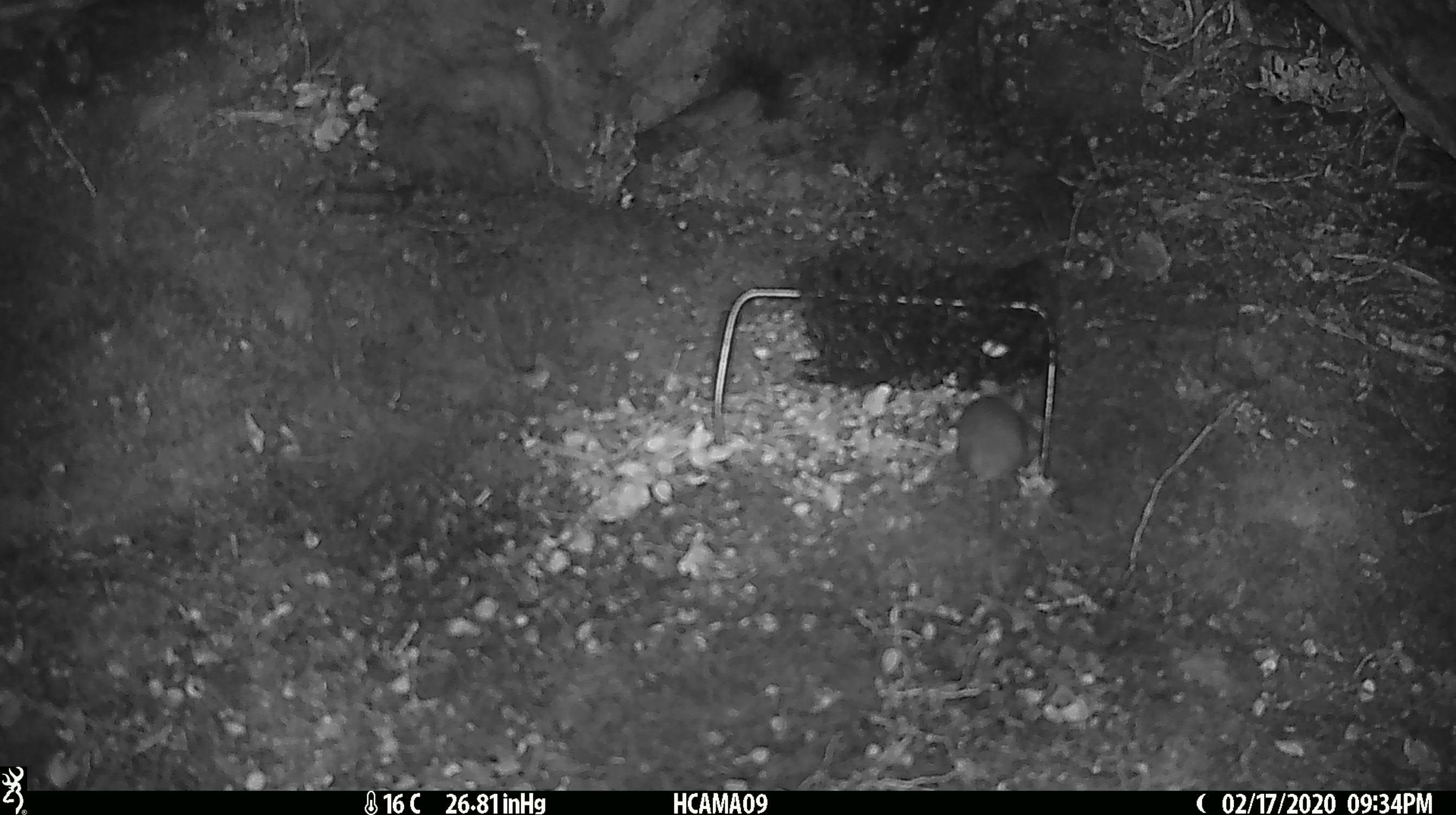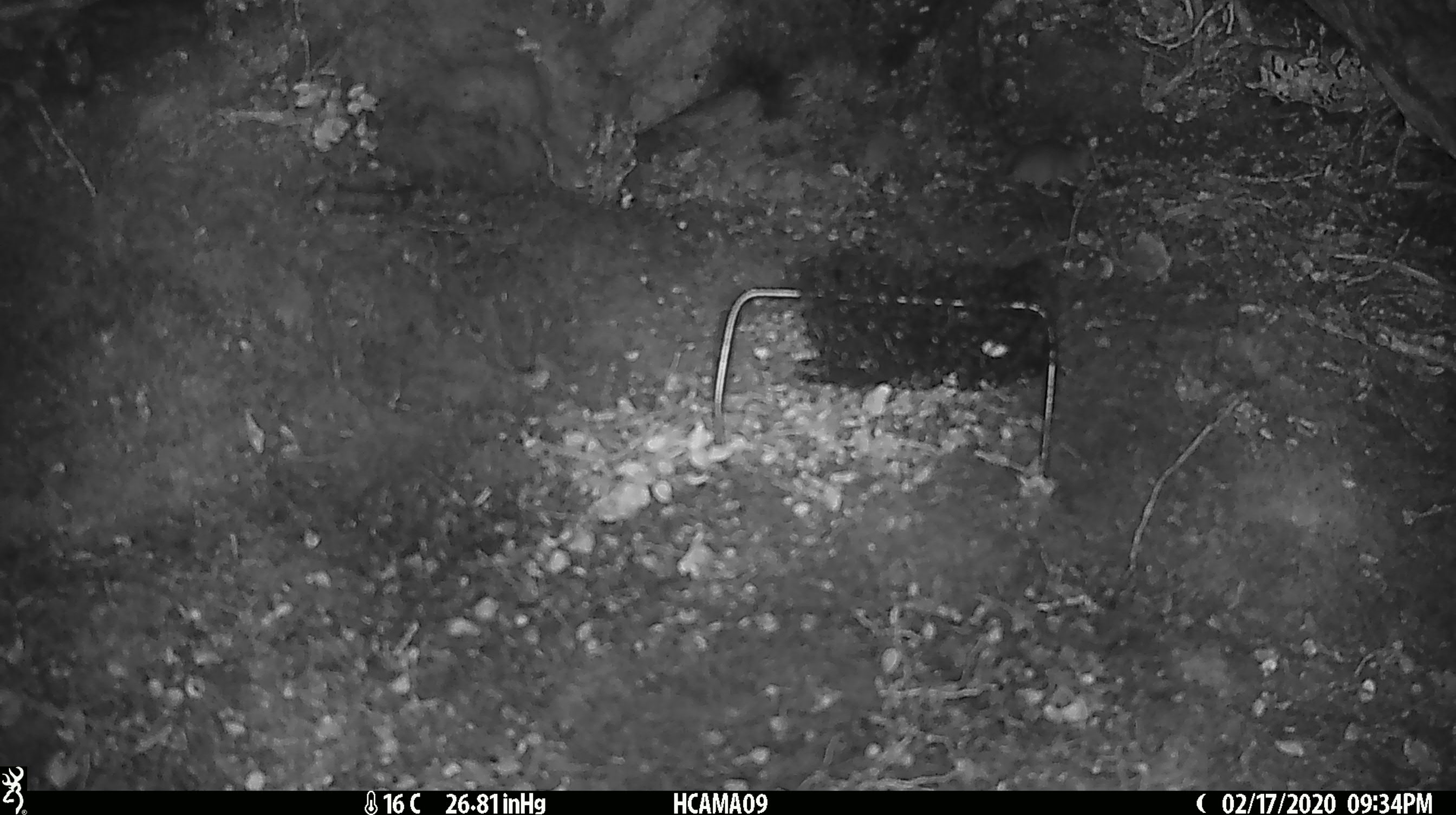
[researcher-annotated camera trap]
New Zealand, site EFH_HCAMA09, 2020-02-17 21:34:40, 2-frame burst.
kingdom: Animalia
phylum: Chordata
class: Mammalia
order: Rodentia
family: Muridae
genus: Mus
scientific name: Mus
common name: mouse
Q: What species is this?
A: Mouse (Mus).